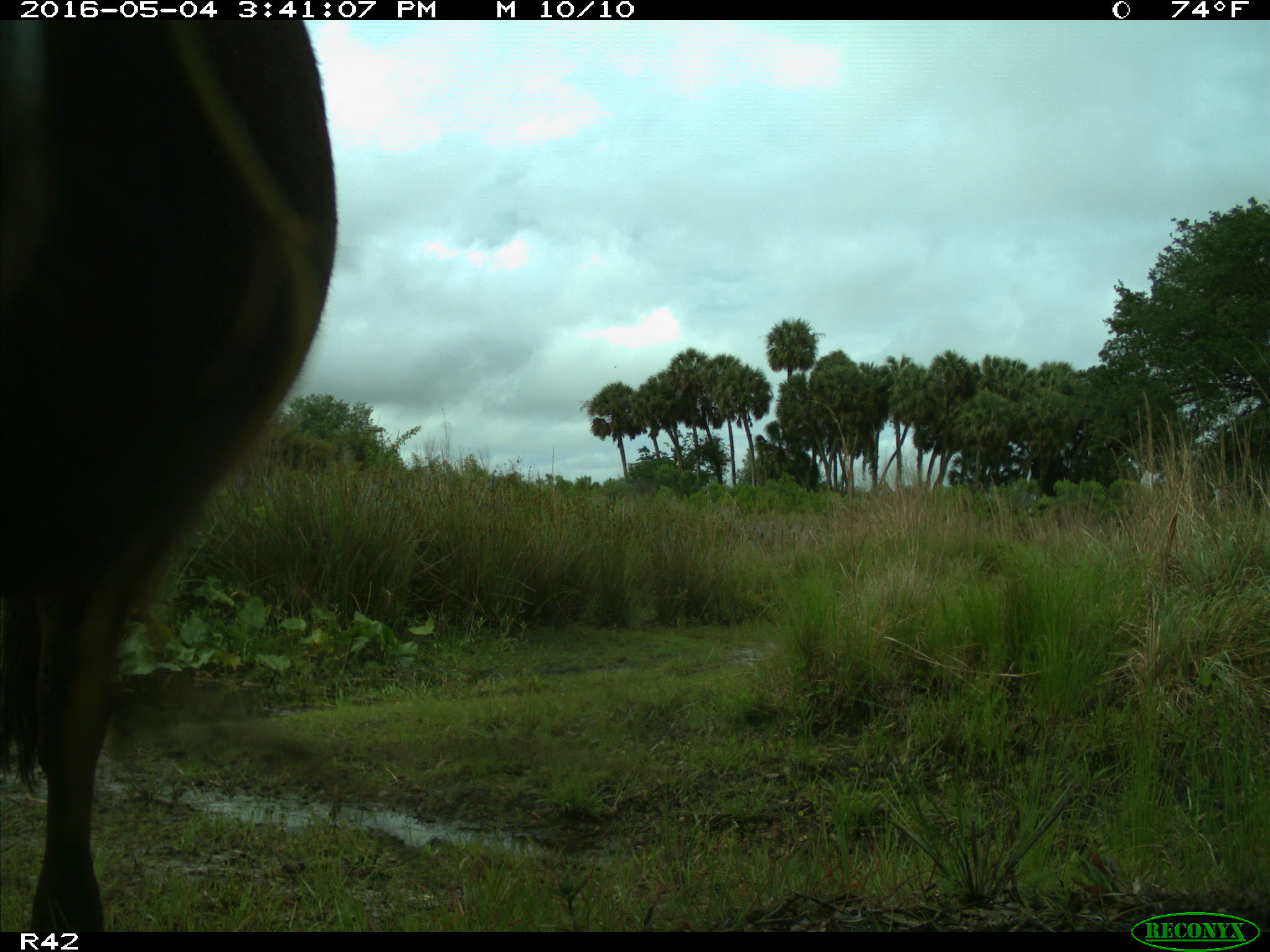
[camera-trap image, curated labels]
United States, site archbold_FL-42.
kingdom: Animalia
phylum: Chordata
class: Mammalia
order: Artiodactyla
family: Bovidae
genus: Bos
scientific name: Bos taurus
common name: domestic cow